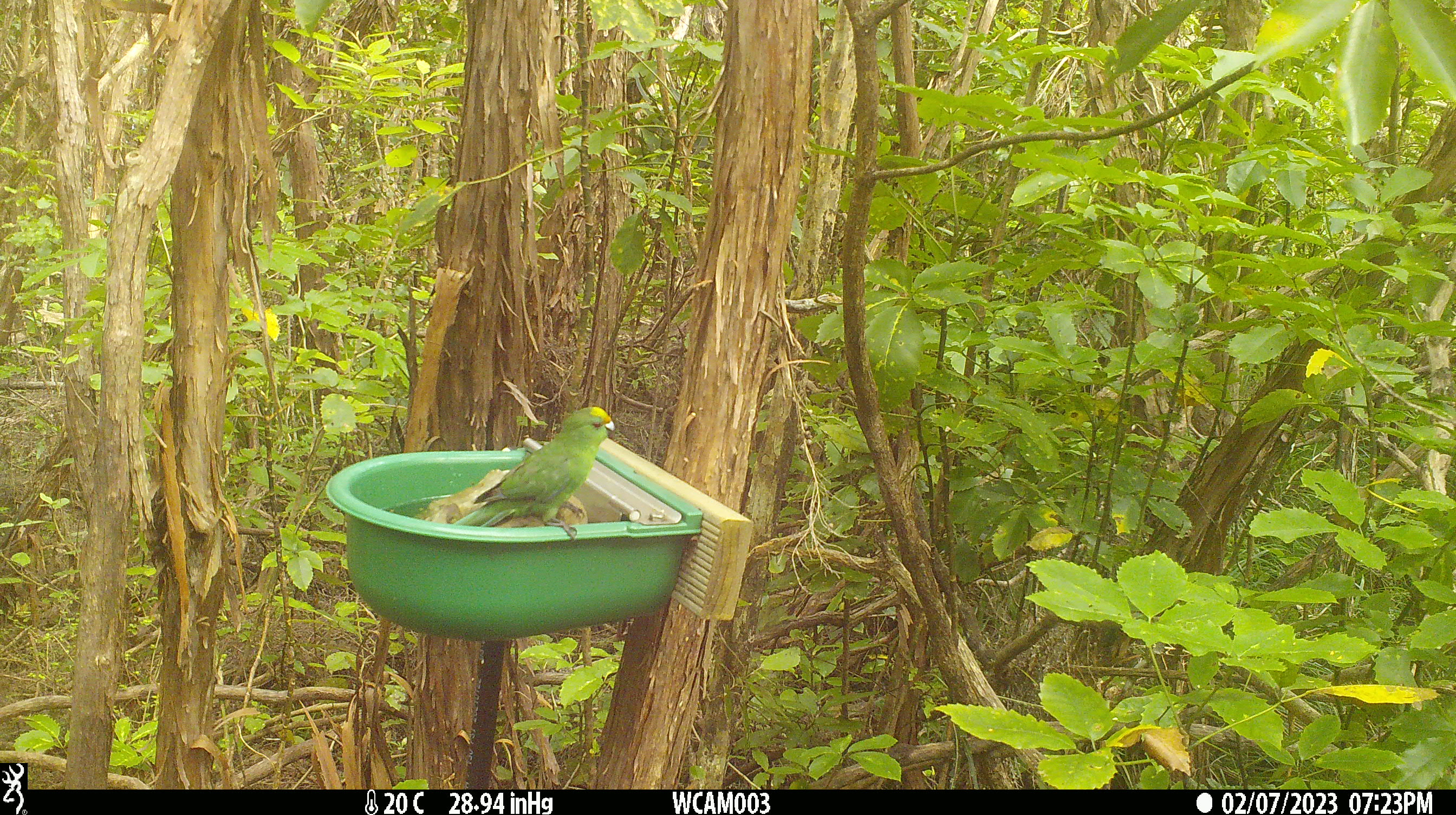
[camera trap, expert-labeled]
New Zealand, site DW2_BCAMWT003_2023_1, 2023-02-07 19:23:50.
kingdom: Animalia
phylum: Chordata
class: Aves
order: Psittaciformes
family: Psittaculidae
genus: Cyanoramphus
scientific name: Cyanoramphus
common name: parakeet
Parakeet (Cyanoramphus).